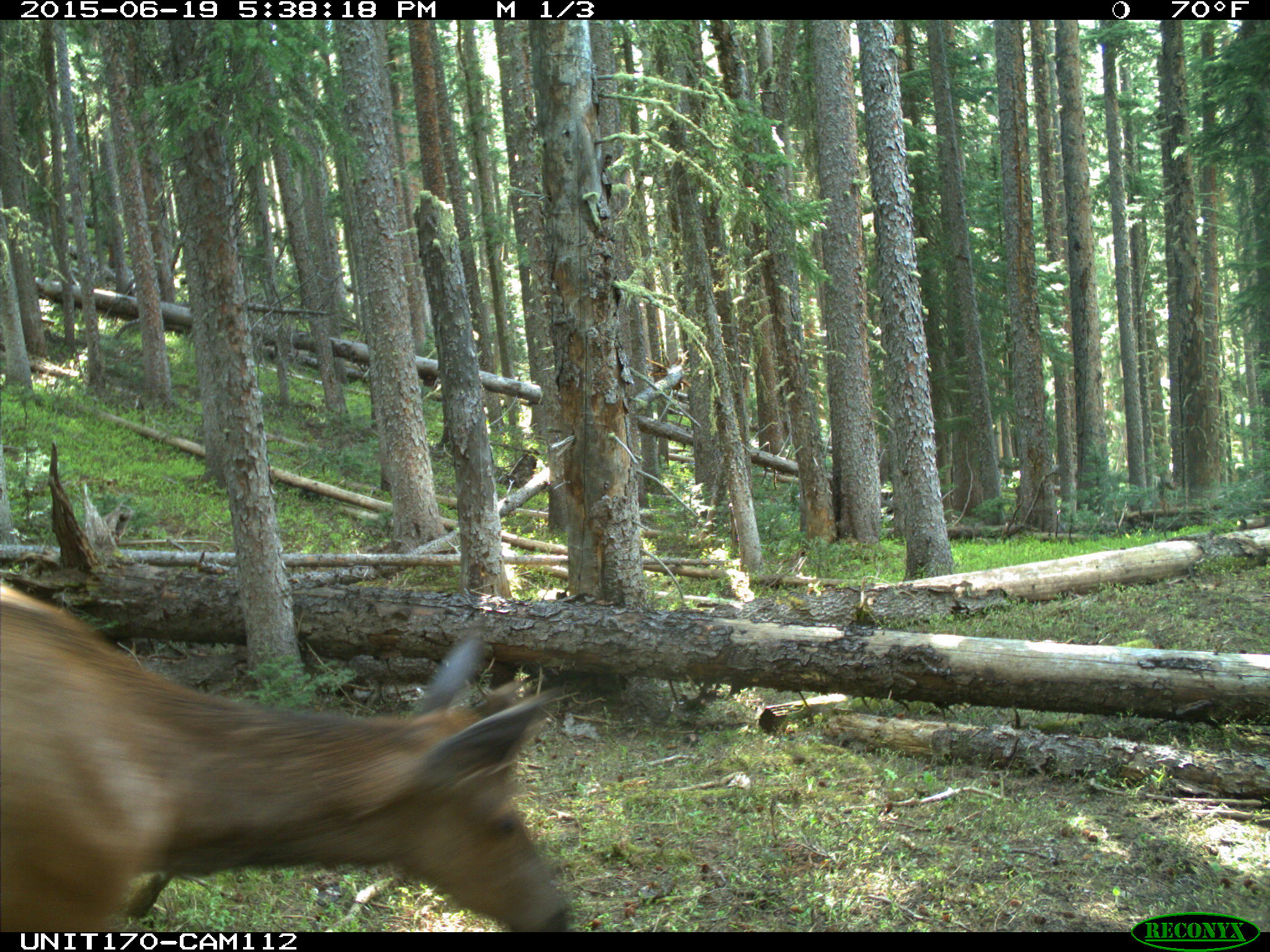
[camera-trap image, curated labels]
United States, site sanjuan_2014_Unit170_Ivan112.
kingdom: Animalia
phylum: Chordata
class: Mammalia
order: Artiodactyla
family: Cervidae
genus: Cervus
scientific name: Cervus elaphus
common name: red deer